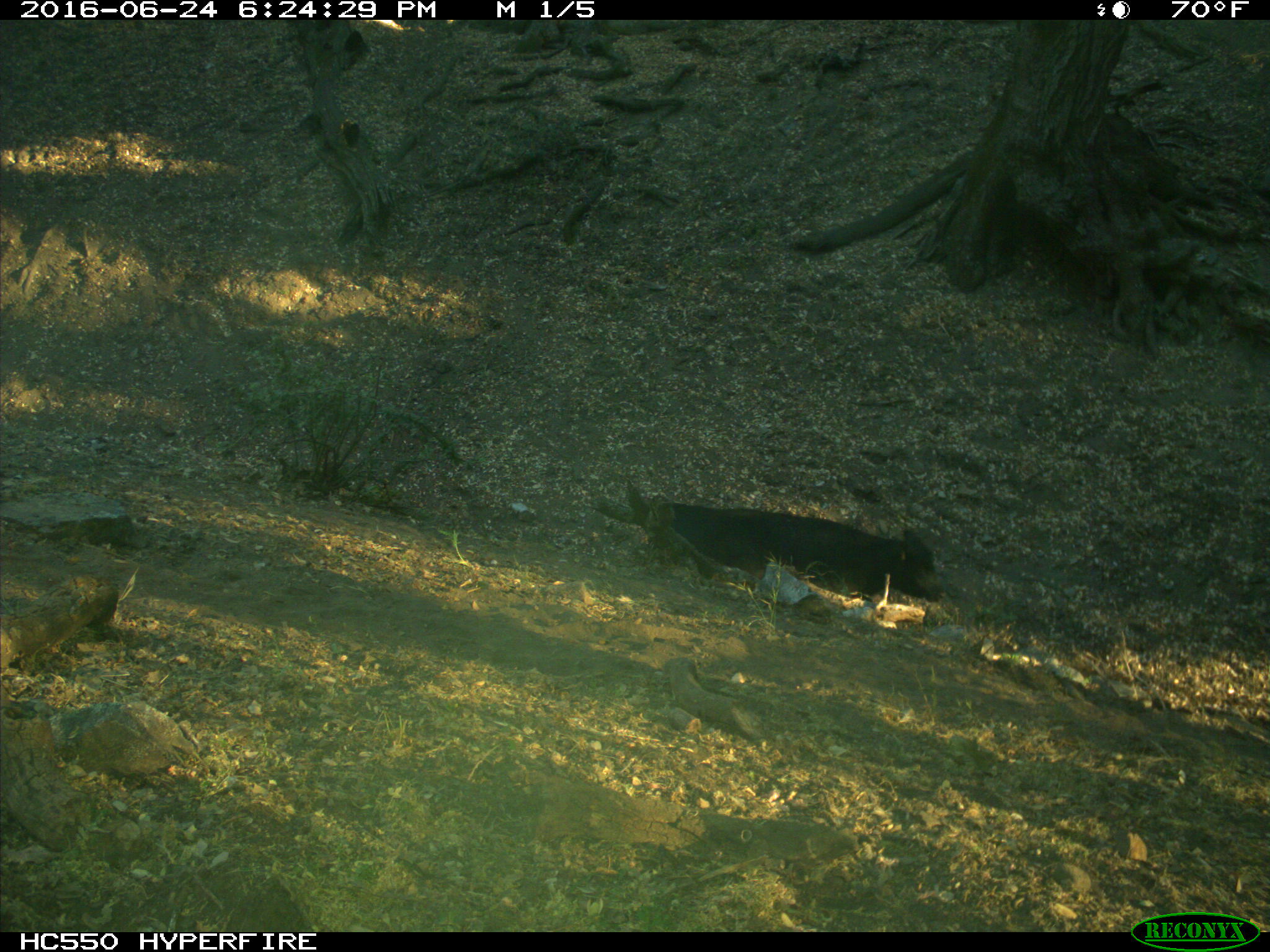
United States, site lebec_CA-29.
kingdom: Animalia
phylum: Chordata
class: Mammalia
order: Artiodactyla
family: Bovidae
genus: Bos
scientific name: Bos taurus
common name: domestic cow